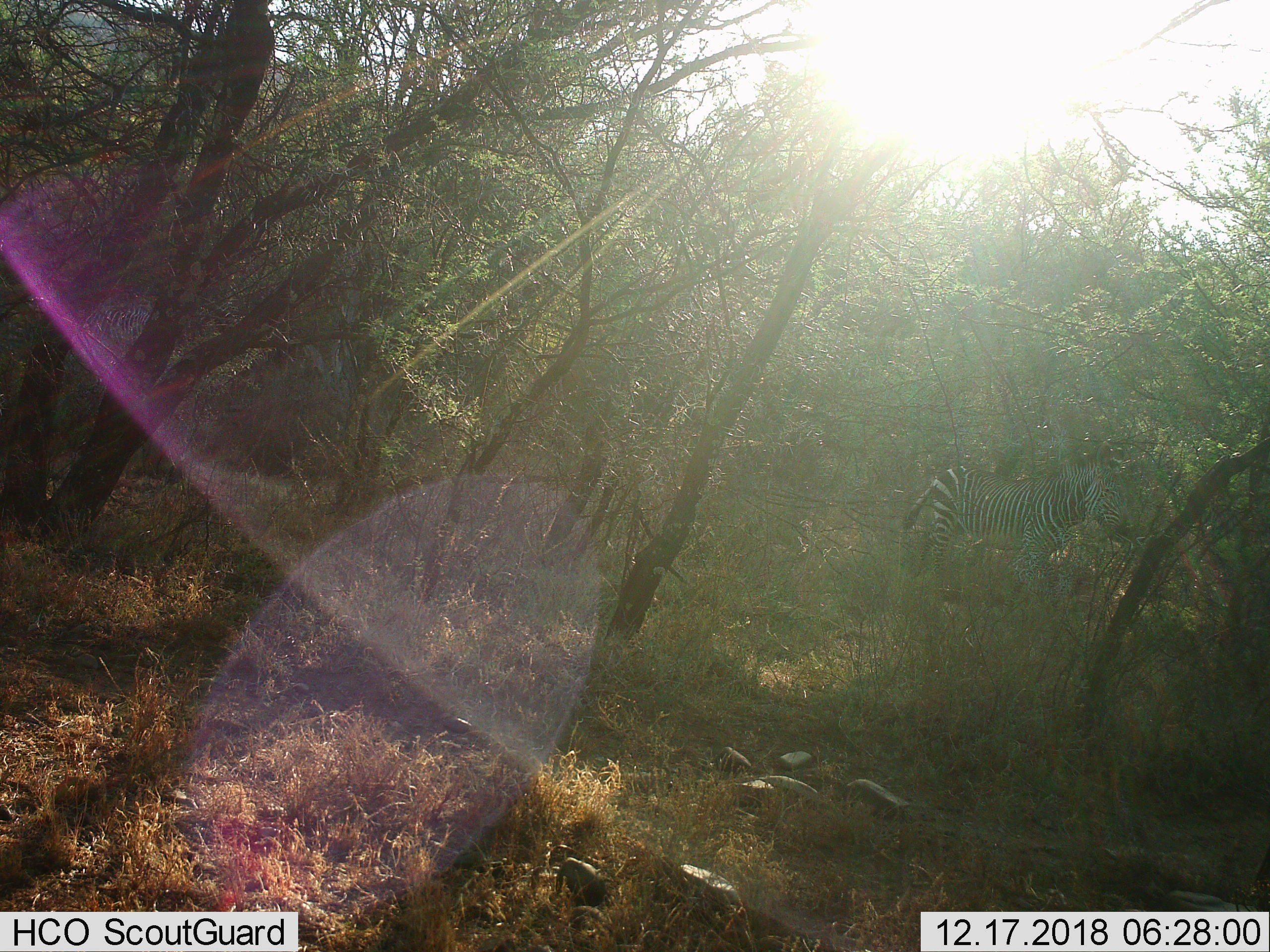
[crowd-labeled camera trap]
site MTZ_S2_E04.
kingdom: Animalia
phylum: Chordata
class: Mammalia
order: Perissodactyla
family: Equidae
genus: Equus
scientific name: Equus zebra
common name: mountain zebra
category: zebramountain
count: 1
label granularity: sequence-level